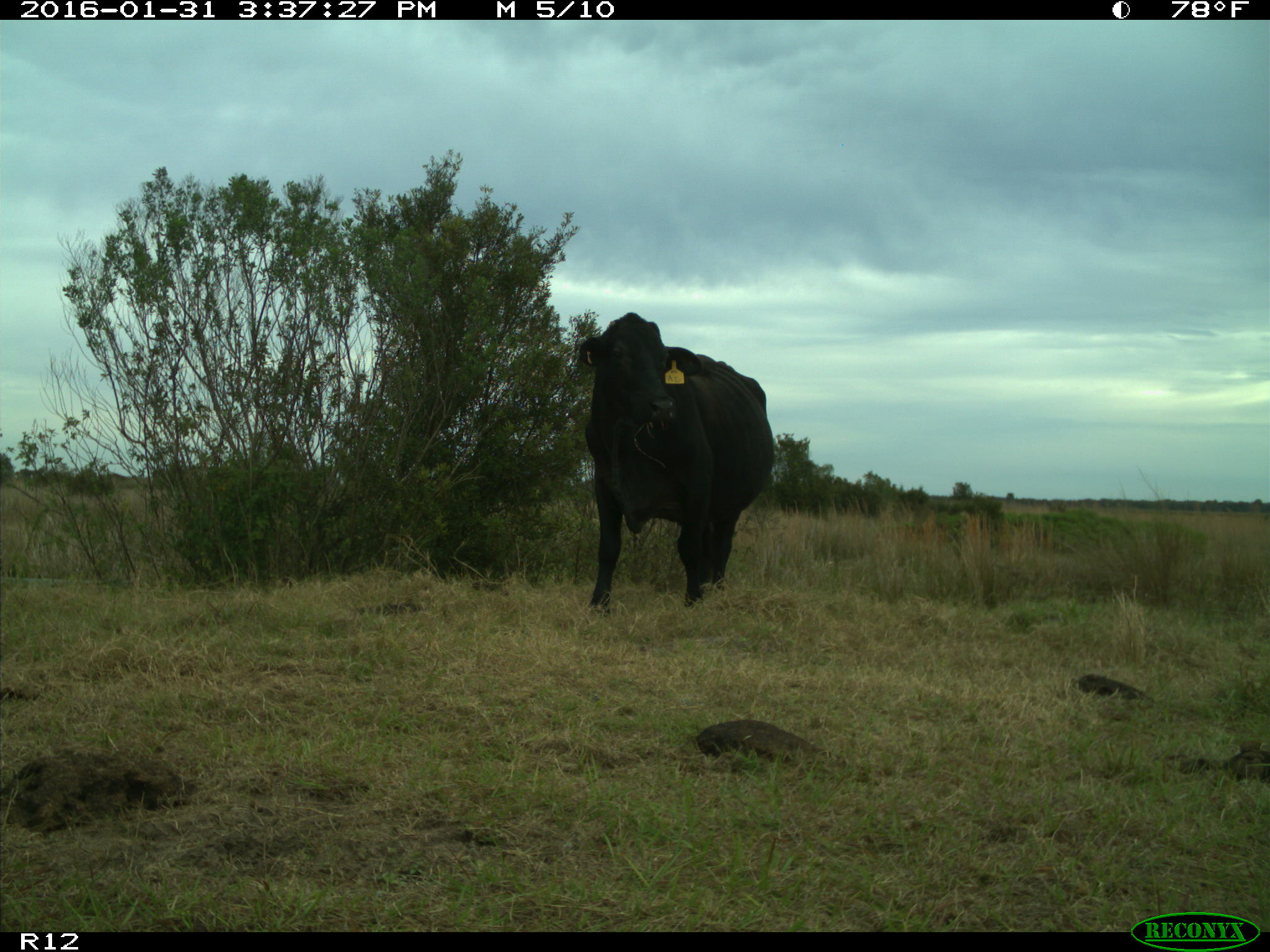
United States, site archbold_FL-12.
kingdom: Animalia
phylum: Chordata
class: Mammalia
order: Artiodactyla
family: Bovidae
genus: Bos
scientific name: Bos taurus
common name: domestic cow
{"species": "Bos taurus (domestic cow)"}